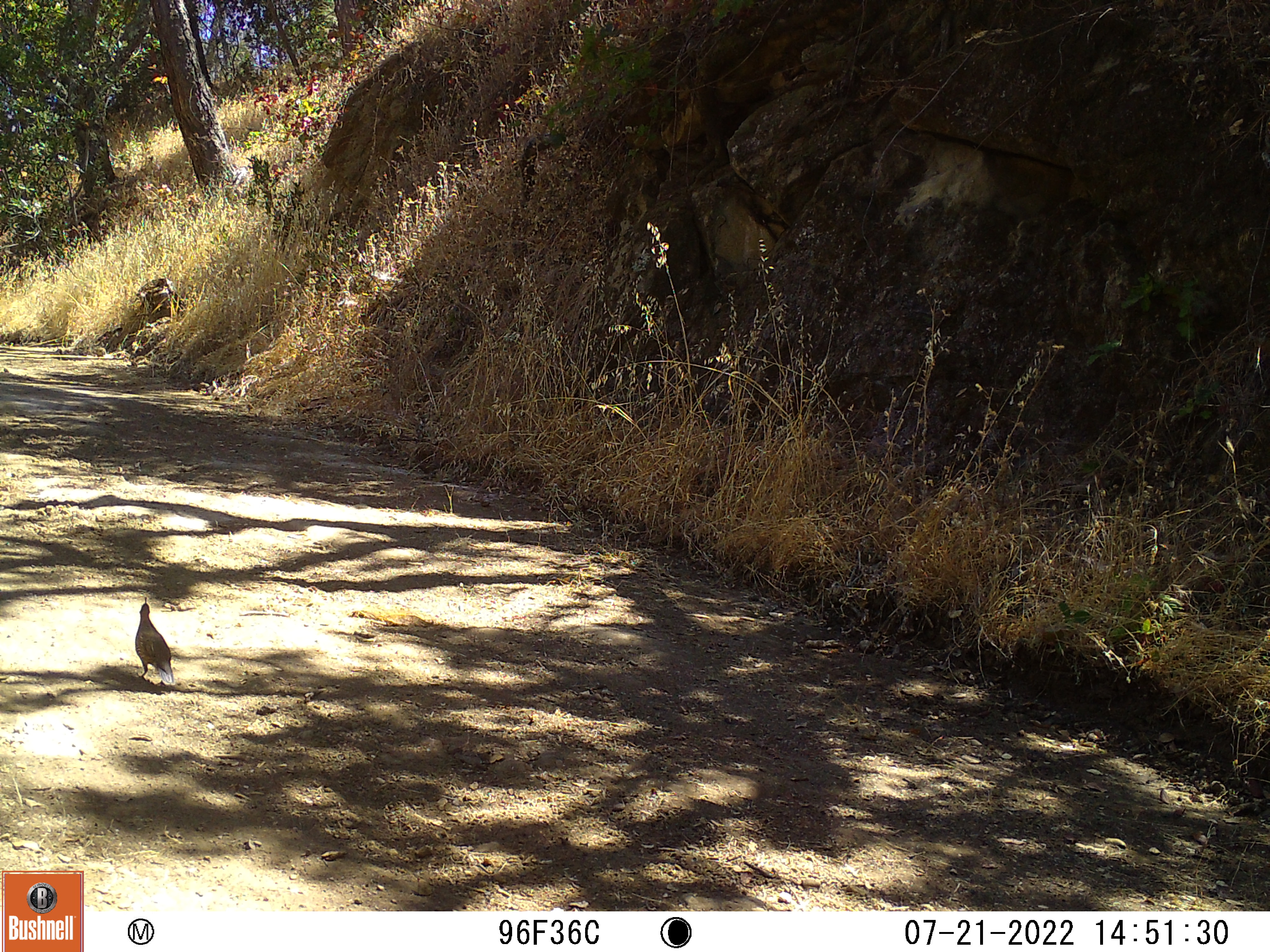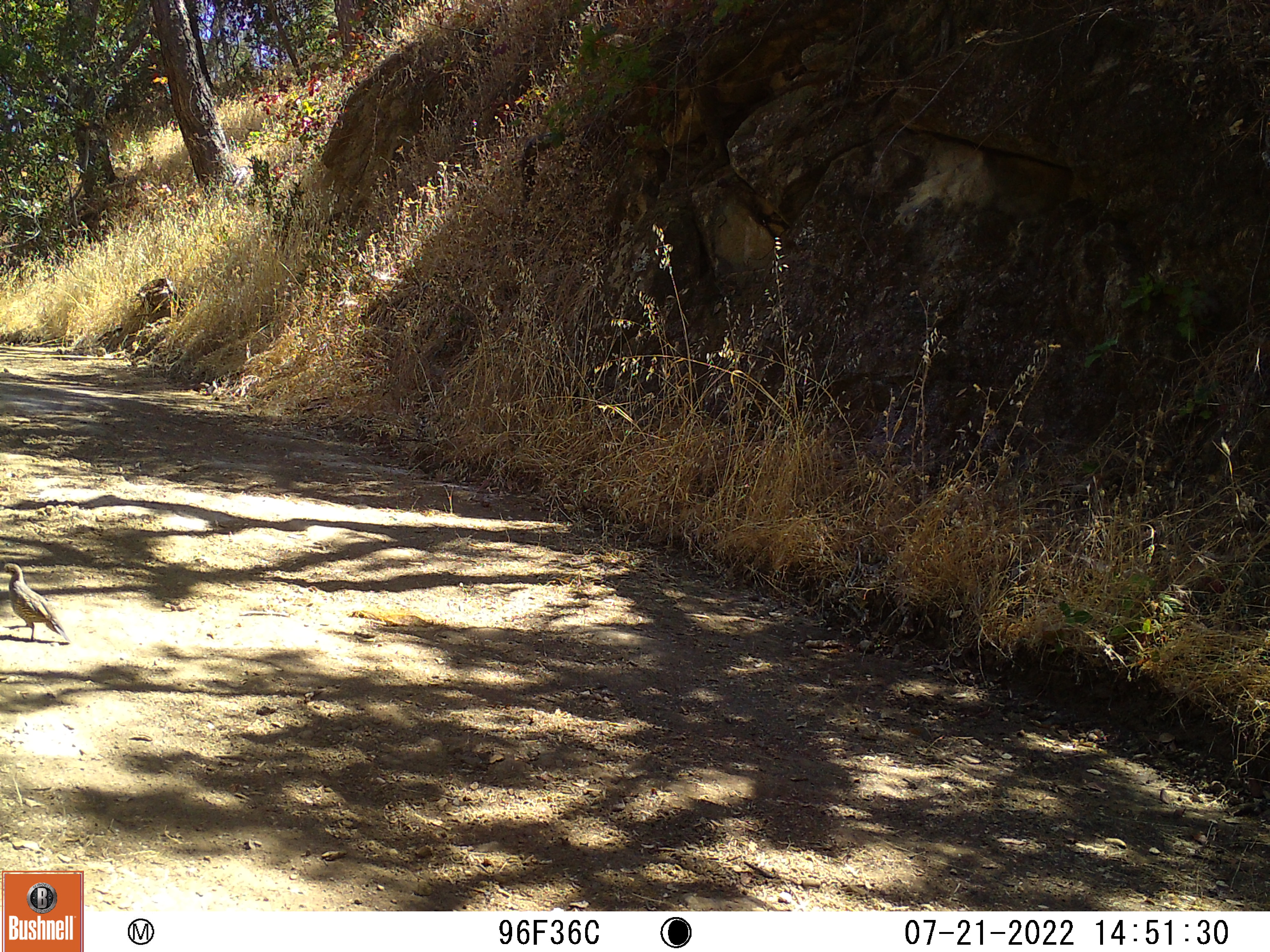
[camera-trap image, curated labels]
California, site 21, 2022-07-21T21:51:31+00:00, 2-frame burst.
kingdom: Animalia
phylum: Chordata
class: Aves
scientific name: Aves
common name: bird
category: unknown bird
Unknown bird (bird) (Aves).